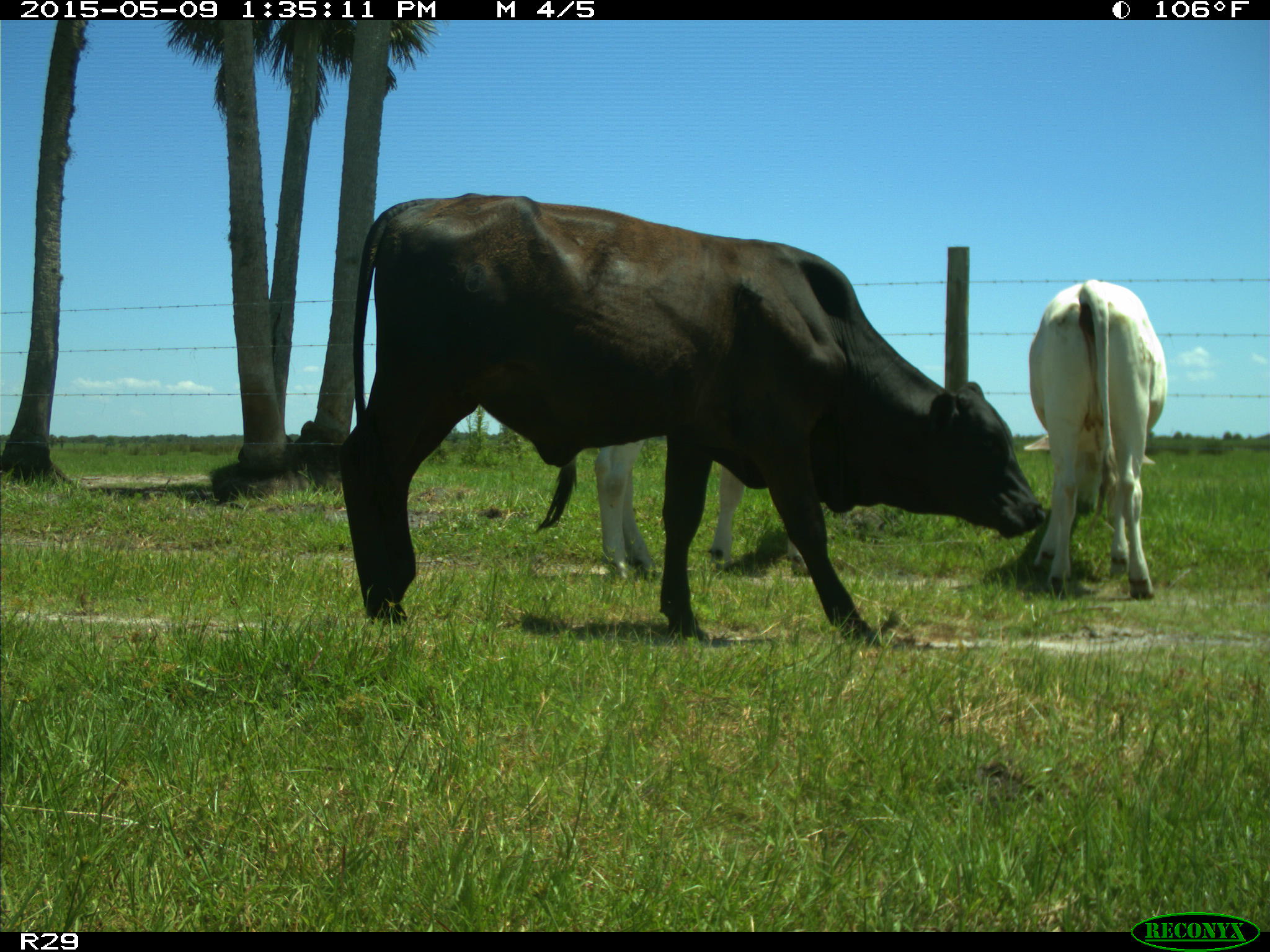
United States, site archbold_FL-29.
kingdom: Animalia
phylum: Chordata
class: Mammalia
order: Artiodactyla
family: Bovidae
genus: Bos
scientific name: Bos taurus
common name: domestic cow